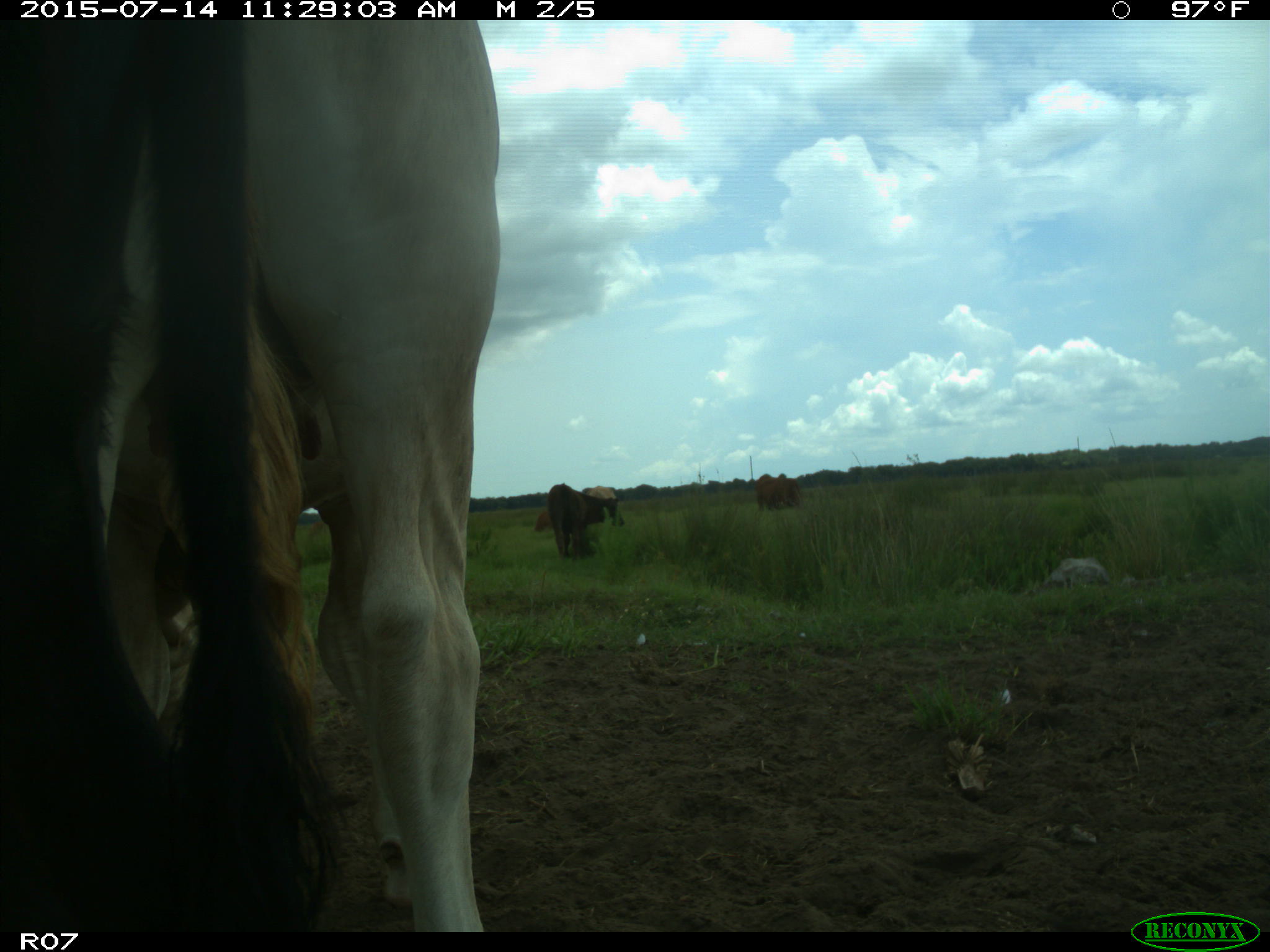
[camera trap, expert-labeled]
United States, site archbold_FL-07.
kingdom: Animalia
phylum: Chordata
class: Mammalia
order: Artiodactyla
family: Bovidae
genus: Bos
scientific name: Bos taurus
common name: domestic cow